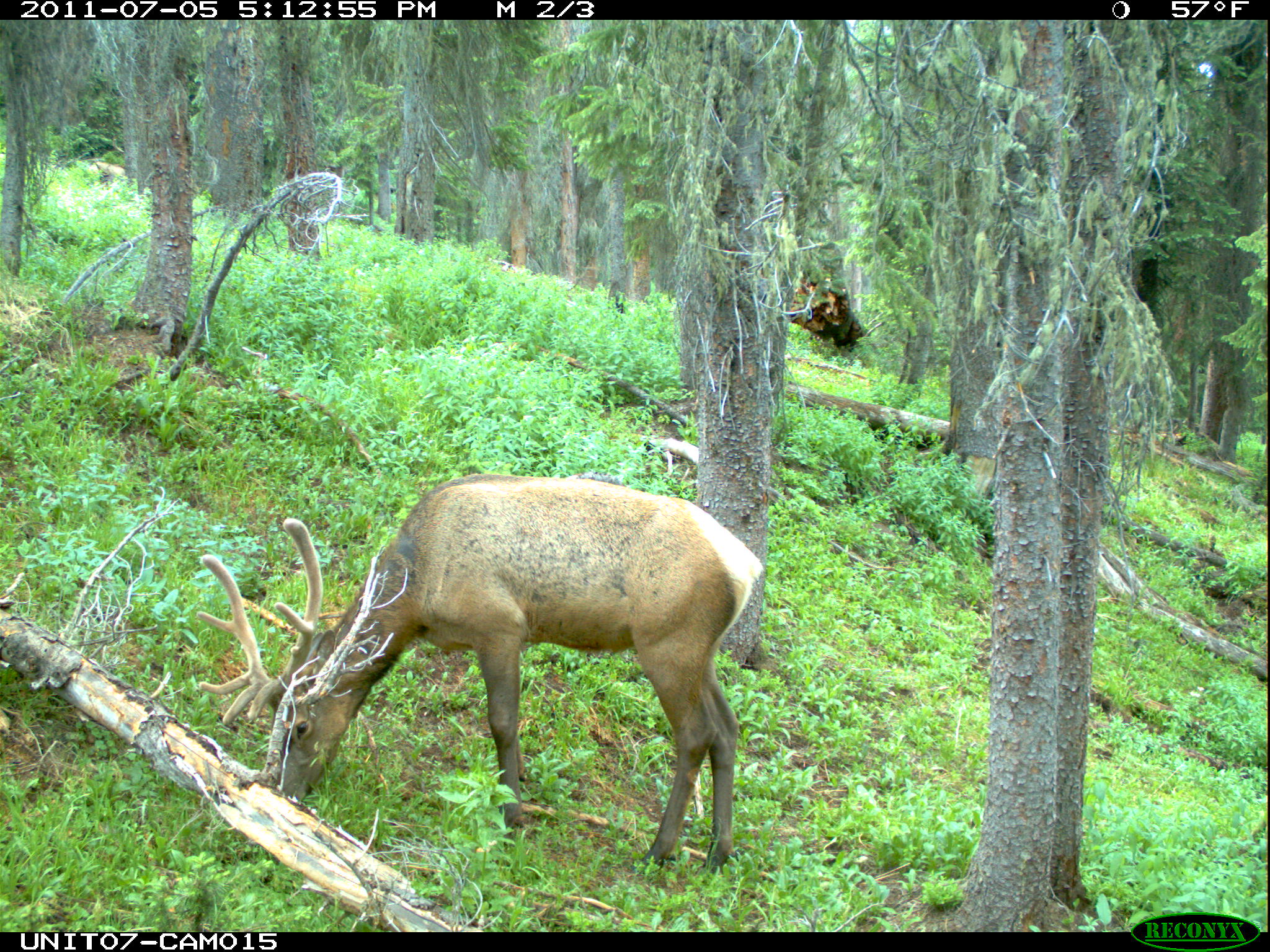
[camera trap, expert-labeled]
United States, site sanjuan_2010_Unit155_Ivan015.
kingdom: Animalia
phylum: Chordata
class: Mammalia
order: Artiodactyla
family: Cervidae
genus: Cervus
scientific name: Cervus elaphus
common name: red deer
Cervus elaphus (red deer).